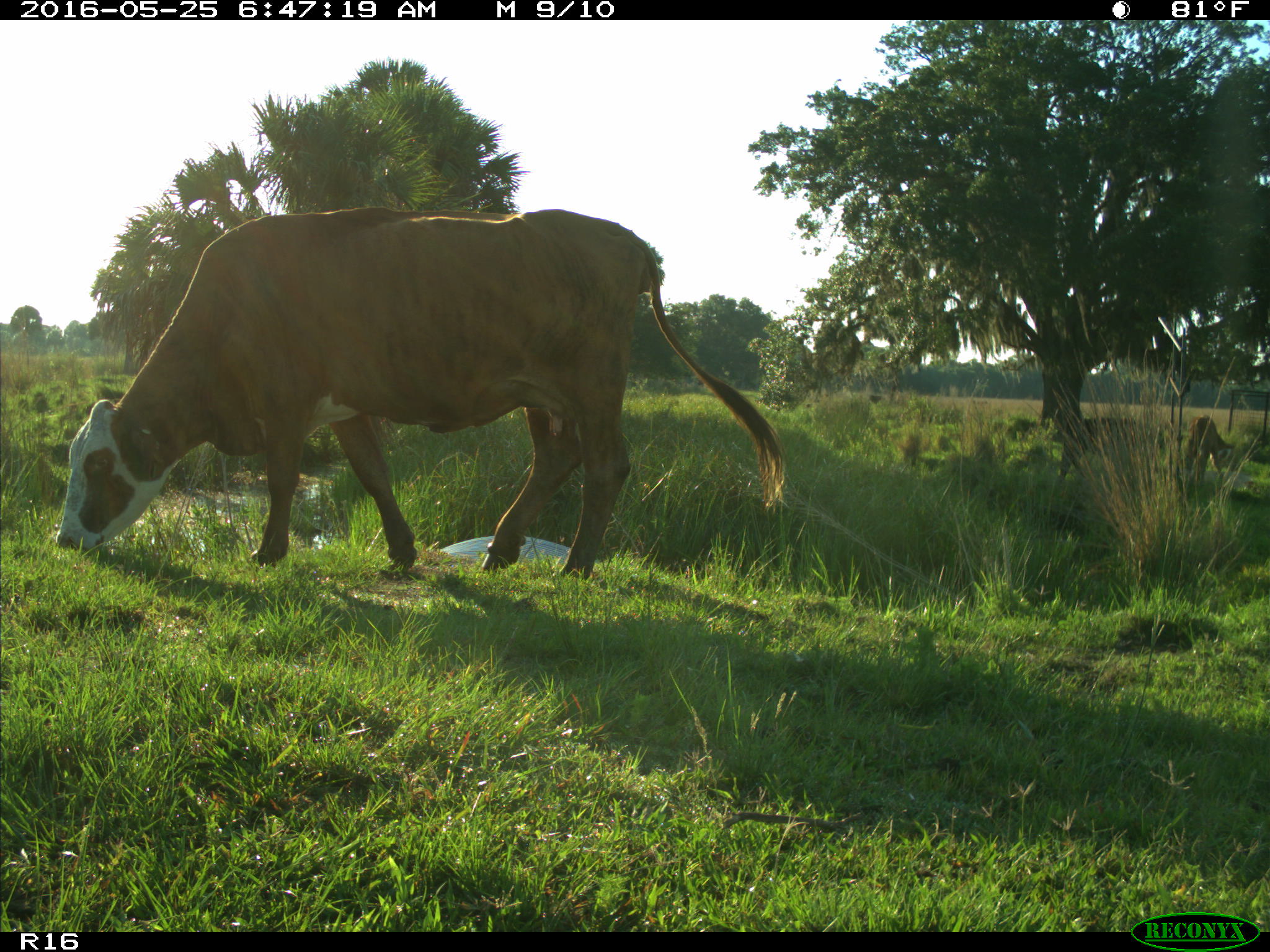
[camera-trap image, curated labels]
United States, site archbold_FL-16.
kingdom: Animalia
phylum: Chordata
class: Mammalia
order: Artiodactyla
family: Bovidae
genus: Bos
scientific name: Bos taurus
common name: domestic cow